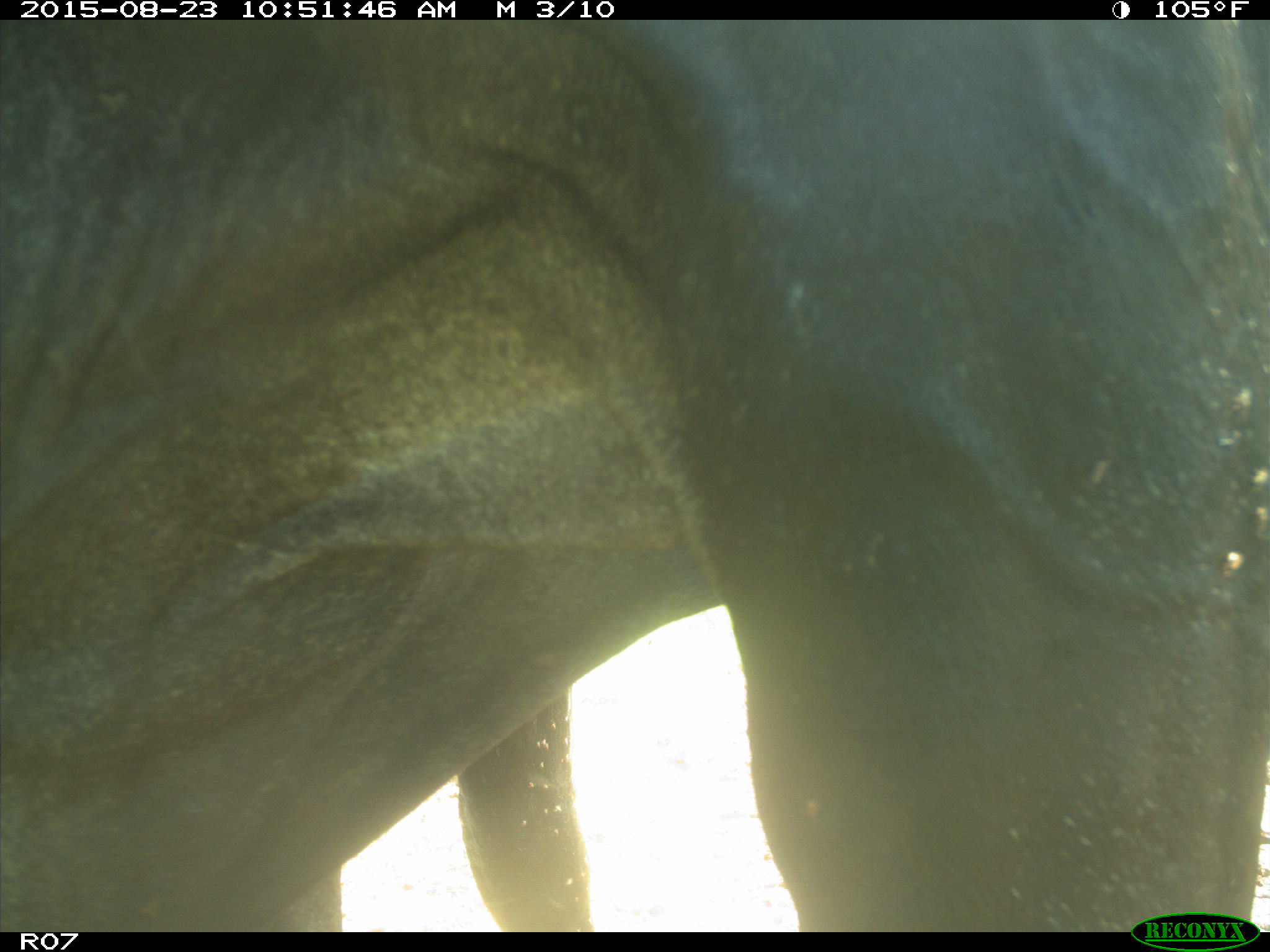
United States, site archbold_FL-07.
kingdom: Animalia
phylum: Chordata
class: Mammalia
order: Artiodactyla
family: Bovidae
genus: Bos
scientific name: Bos taurus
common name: domestic cow